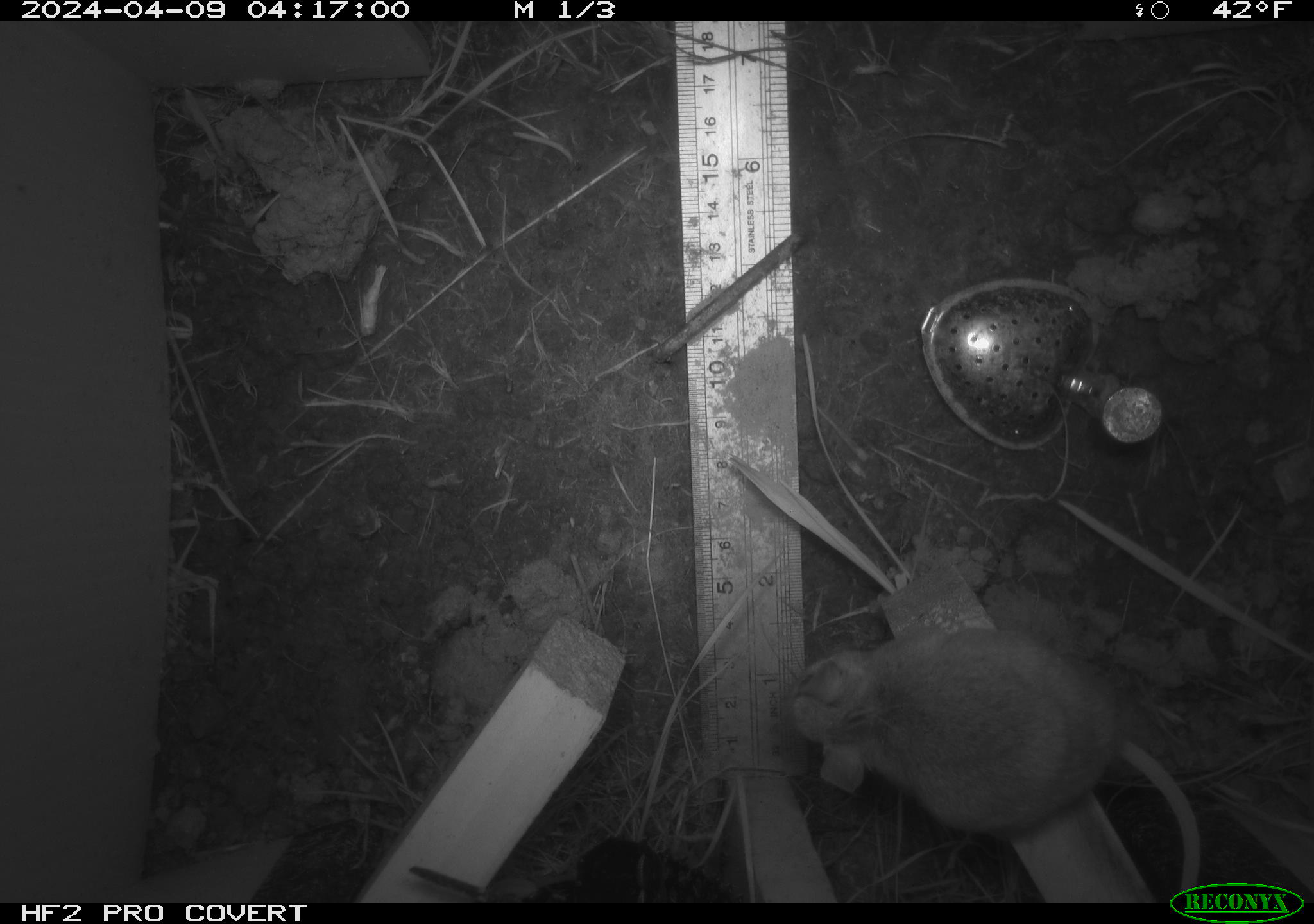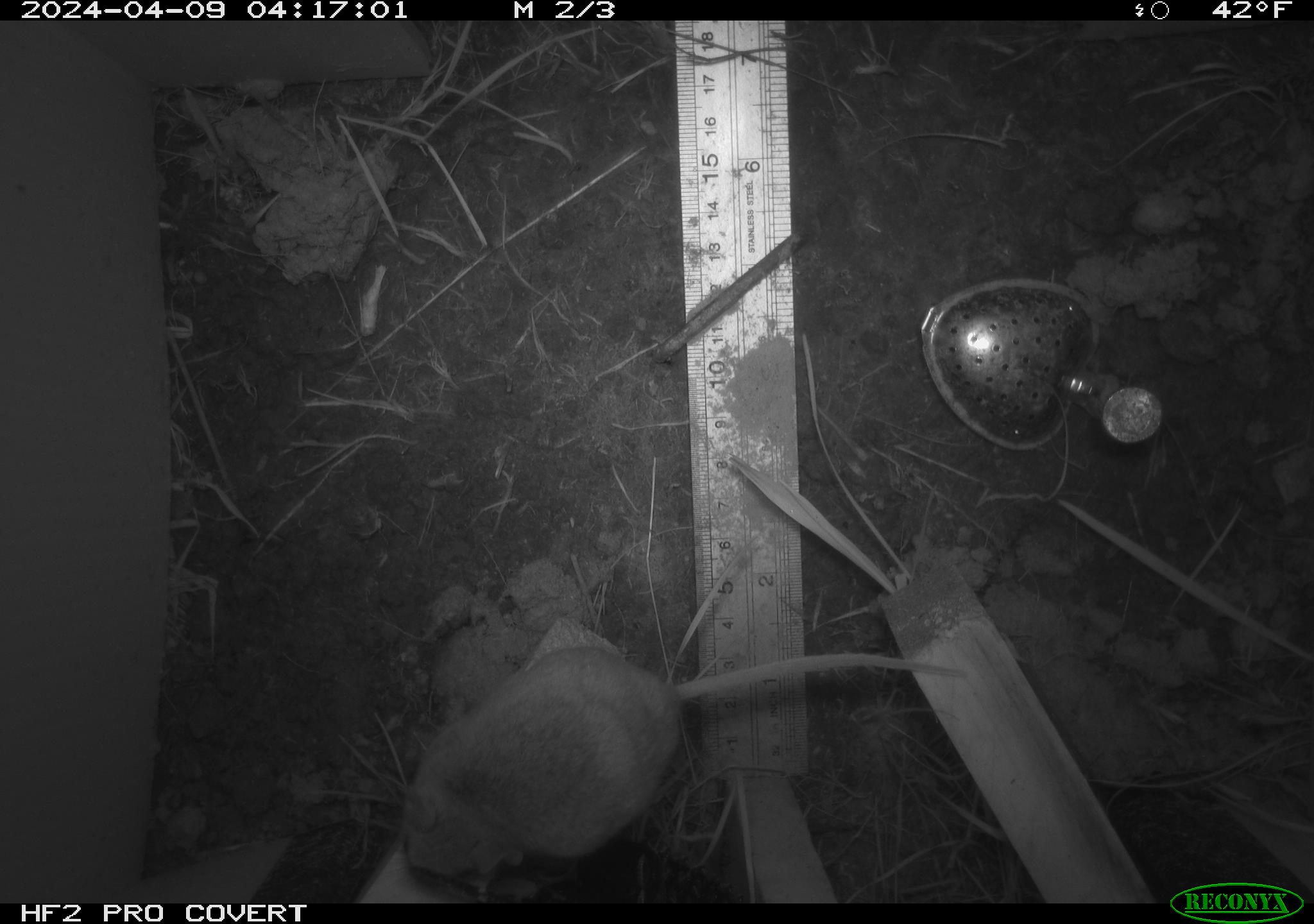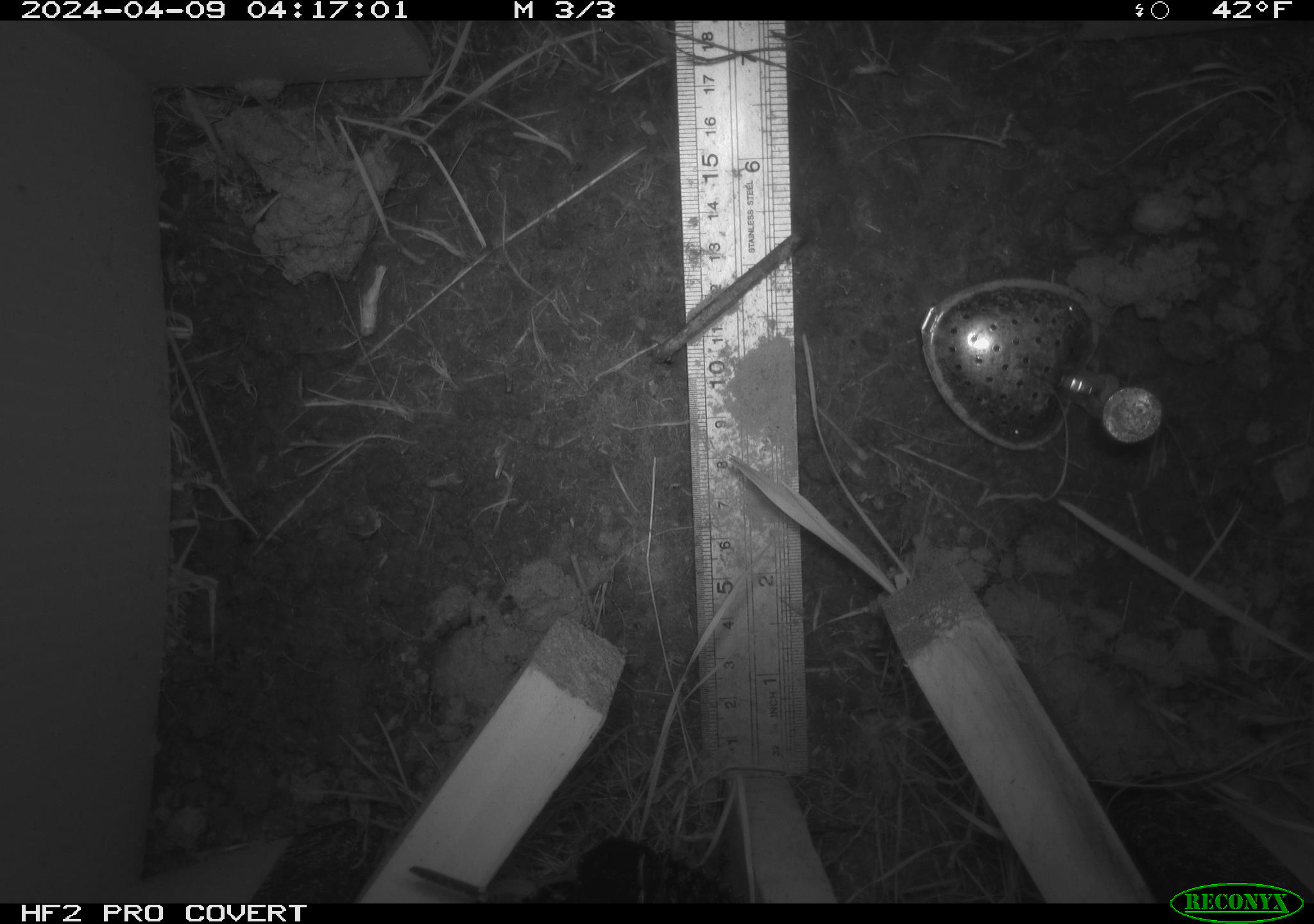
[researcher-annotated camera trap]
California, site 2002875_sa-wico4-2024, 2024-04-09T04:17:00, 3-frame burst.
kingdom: Animalia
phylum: Chordata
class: Mammalia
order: Rodentia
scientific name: Rodentia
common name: rodent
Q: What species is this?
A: Rodent (Rodentia).